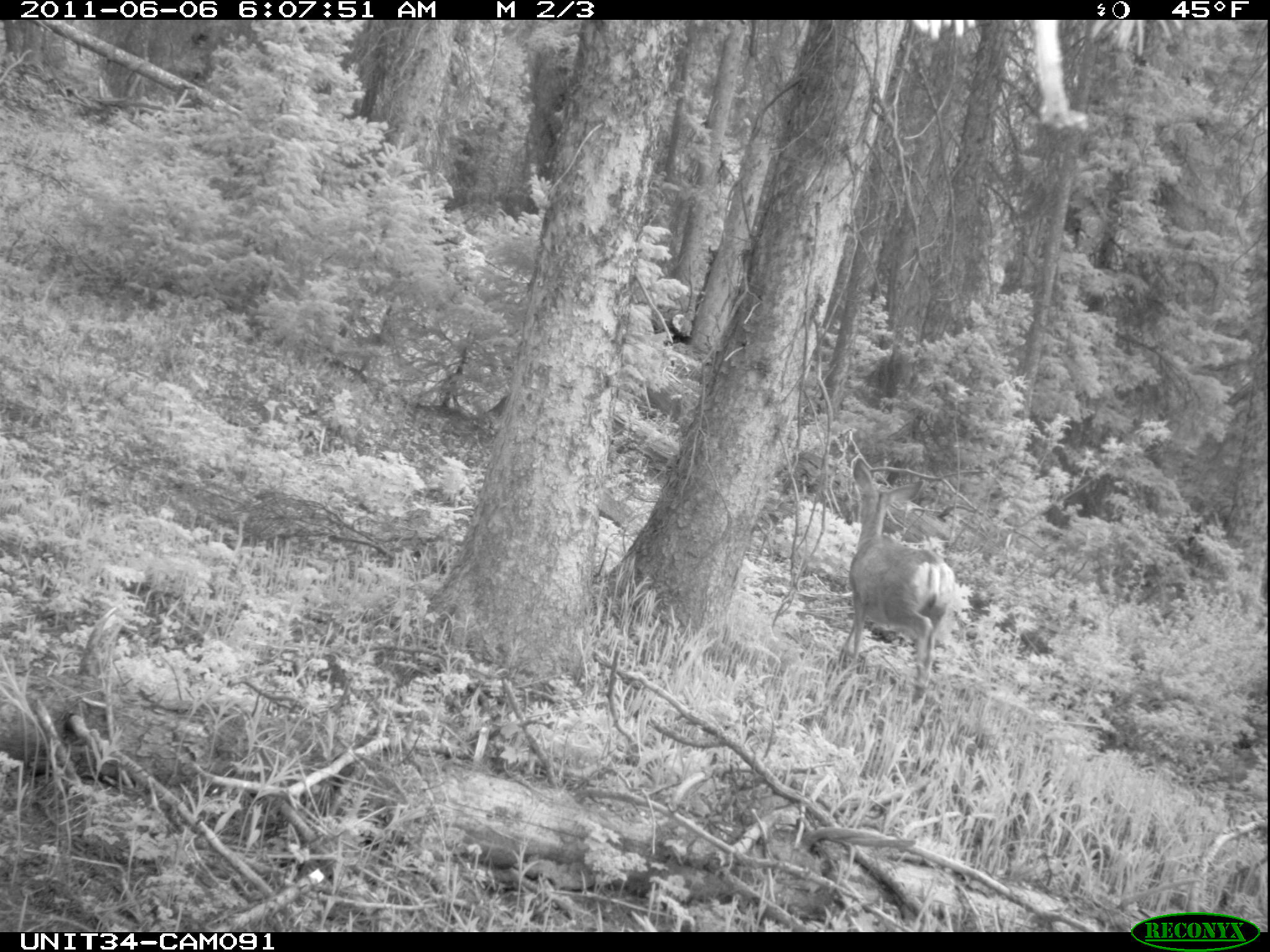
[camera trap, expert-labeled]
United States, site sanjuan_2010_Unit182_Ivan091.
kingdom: Animalia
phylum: Chordata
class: Mammalia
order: Artiodactyla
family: Cervidae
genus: Odocoileus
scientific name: Odocoileus hemionus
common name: mule deer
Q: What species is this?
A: Odocoileus hemionus (mule deer).